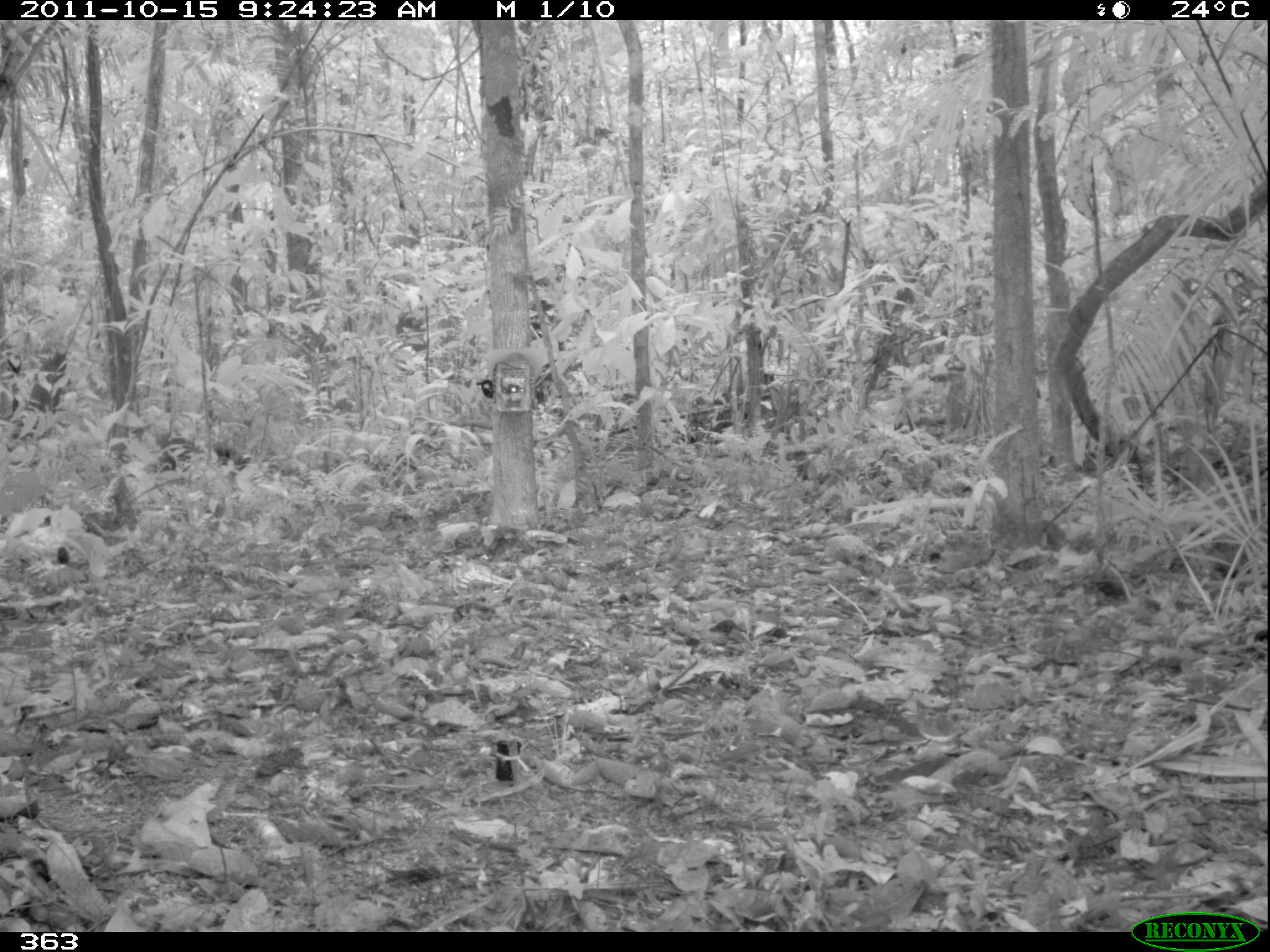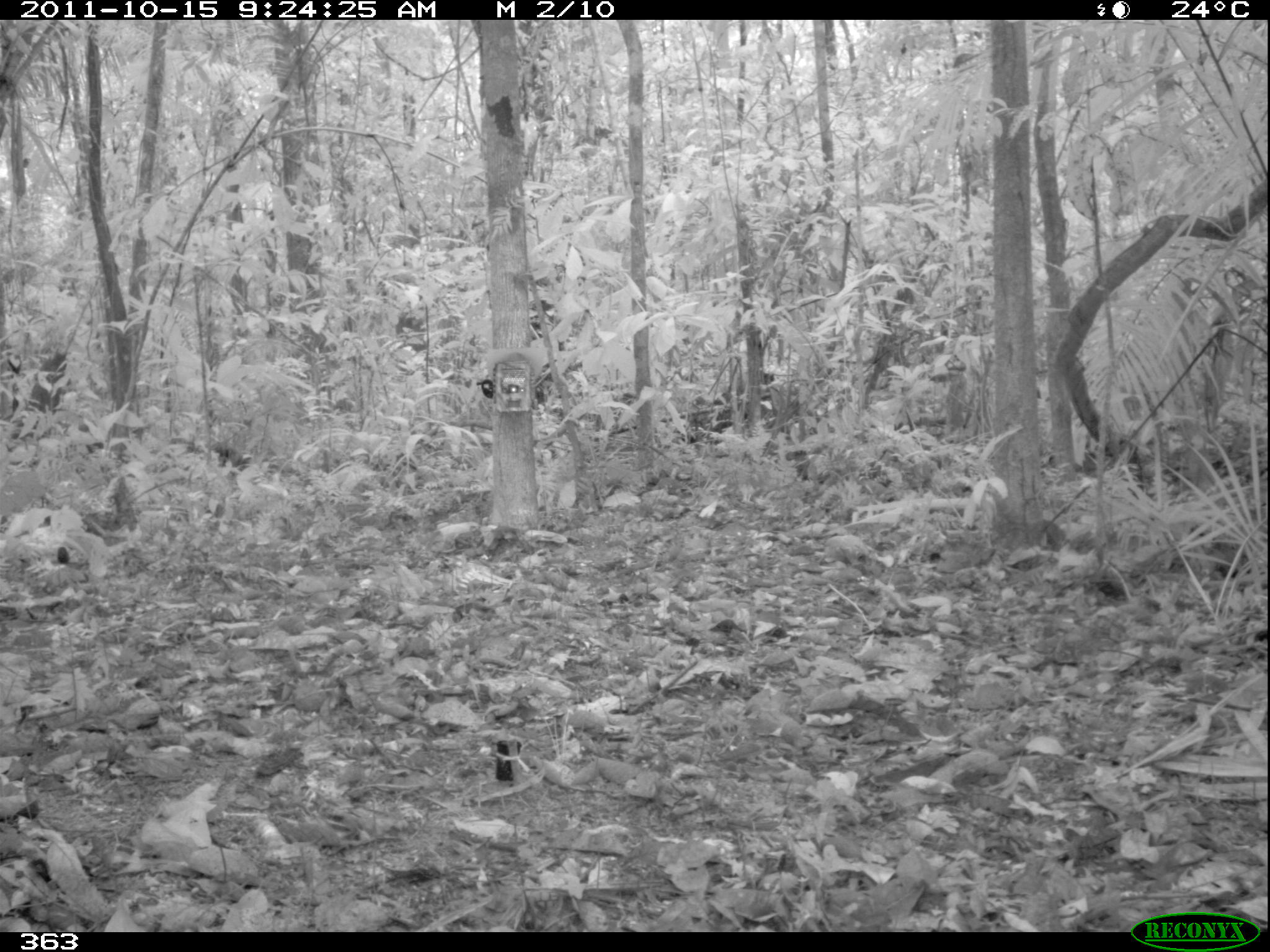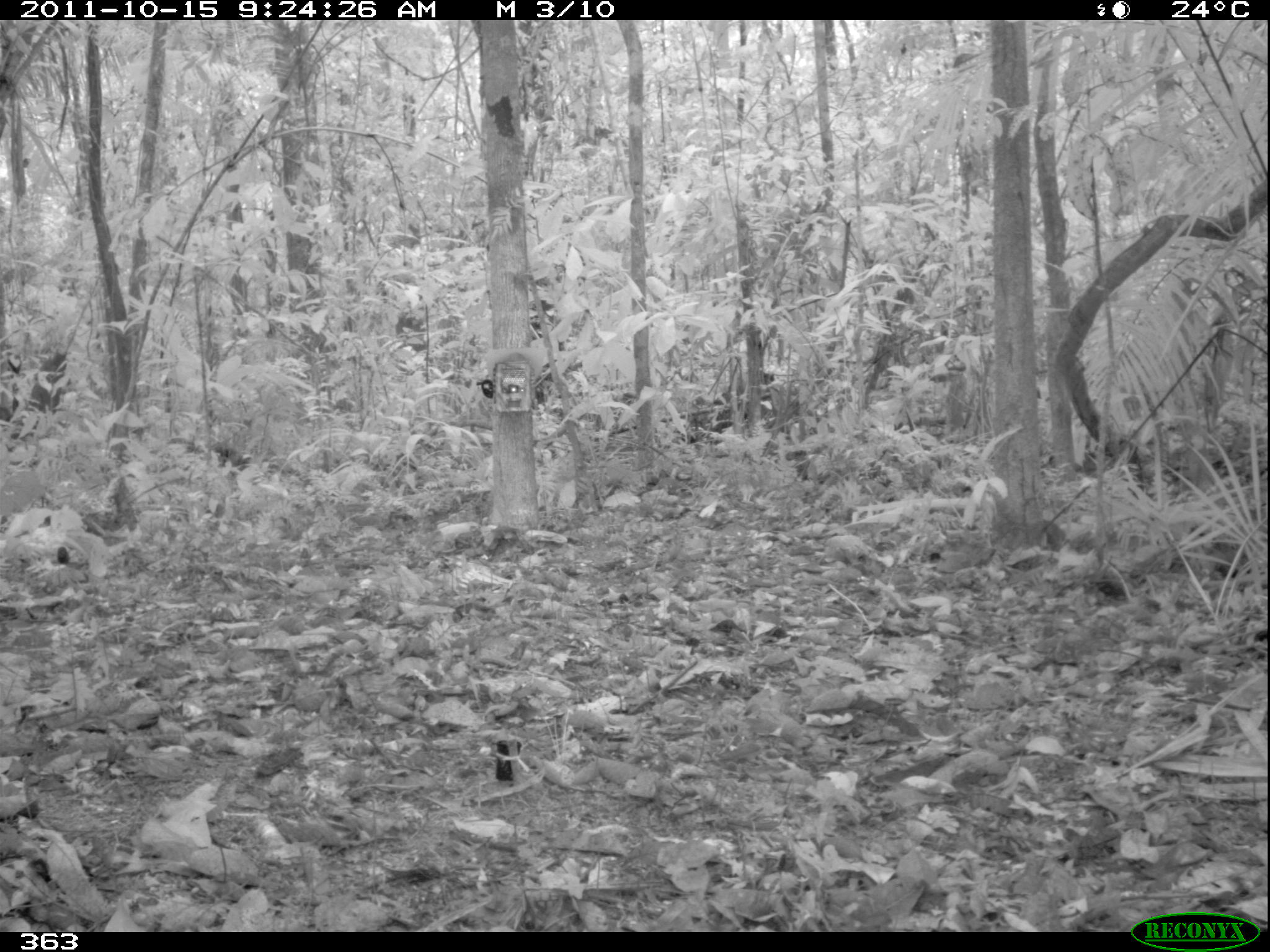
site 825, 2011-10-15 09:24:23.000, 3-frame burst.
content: unidentified animal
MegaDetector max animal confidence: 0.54